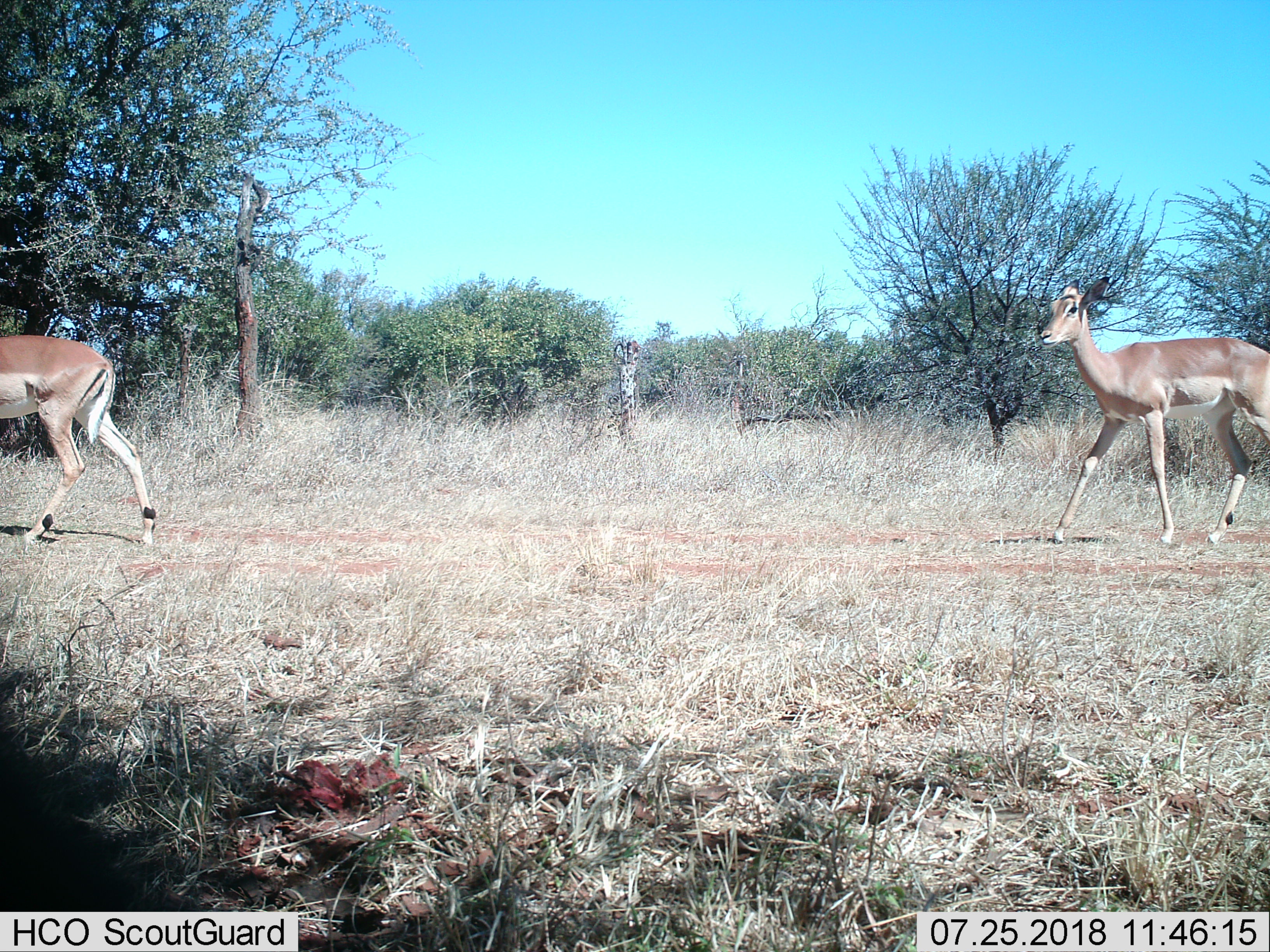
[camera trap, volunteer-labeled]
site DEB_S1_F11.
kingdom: Animalia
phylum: Chordata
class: Mammalia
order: Artiodactyla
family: Bovidae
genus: Aepyceros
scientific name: Aepyceros melampus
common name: impala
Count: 2.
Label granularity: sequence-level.